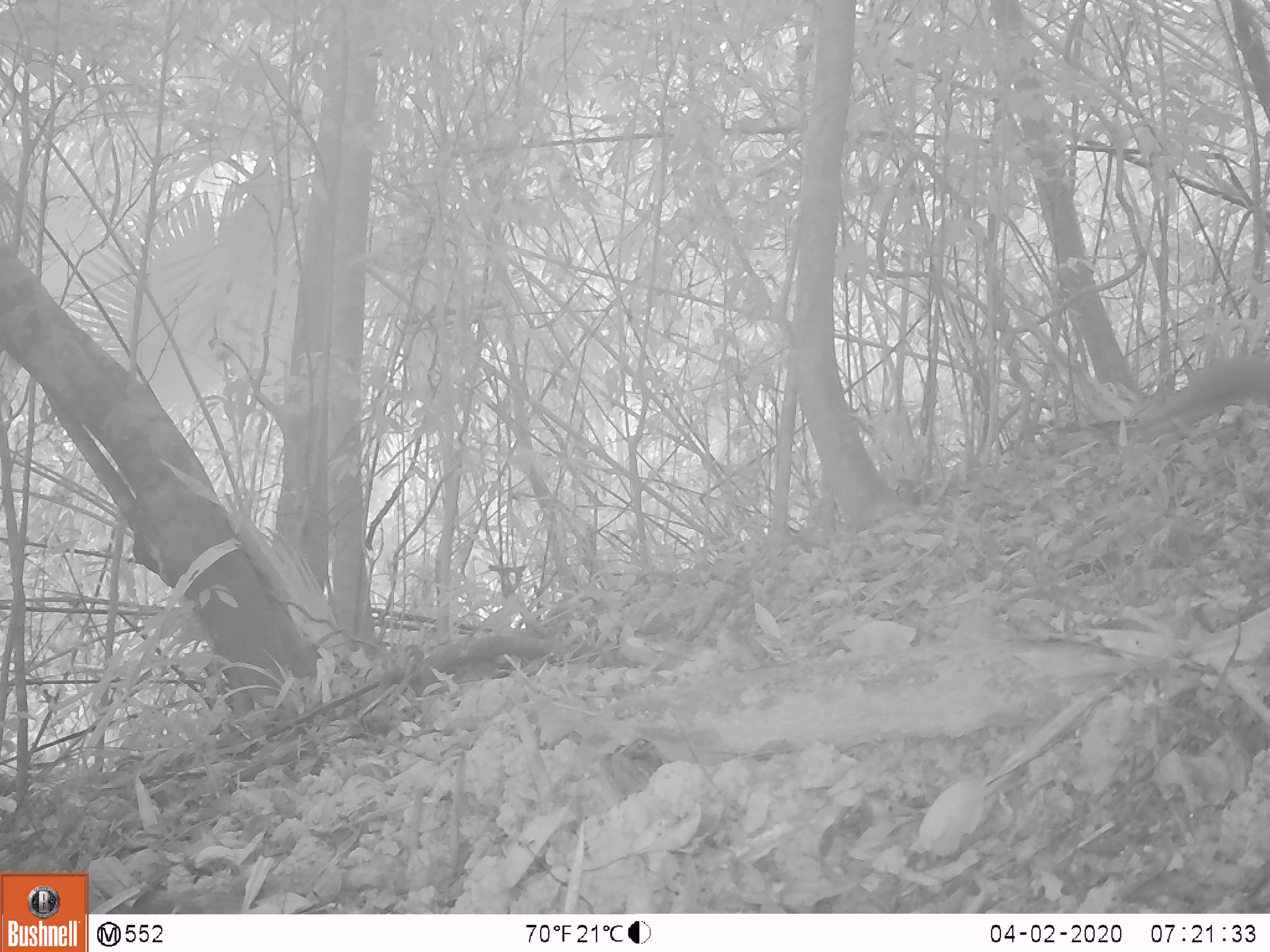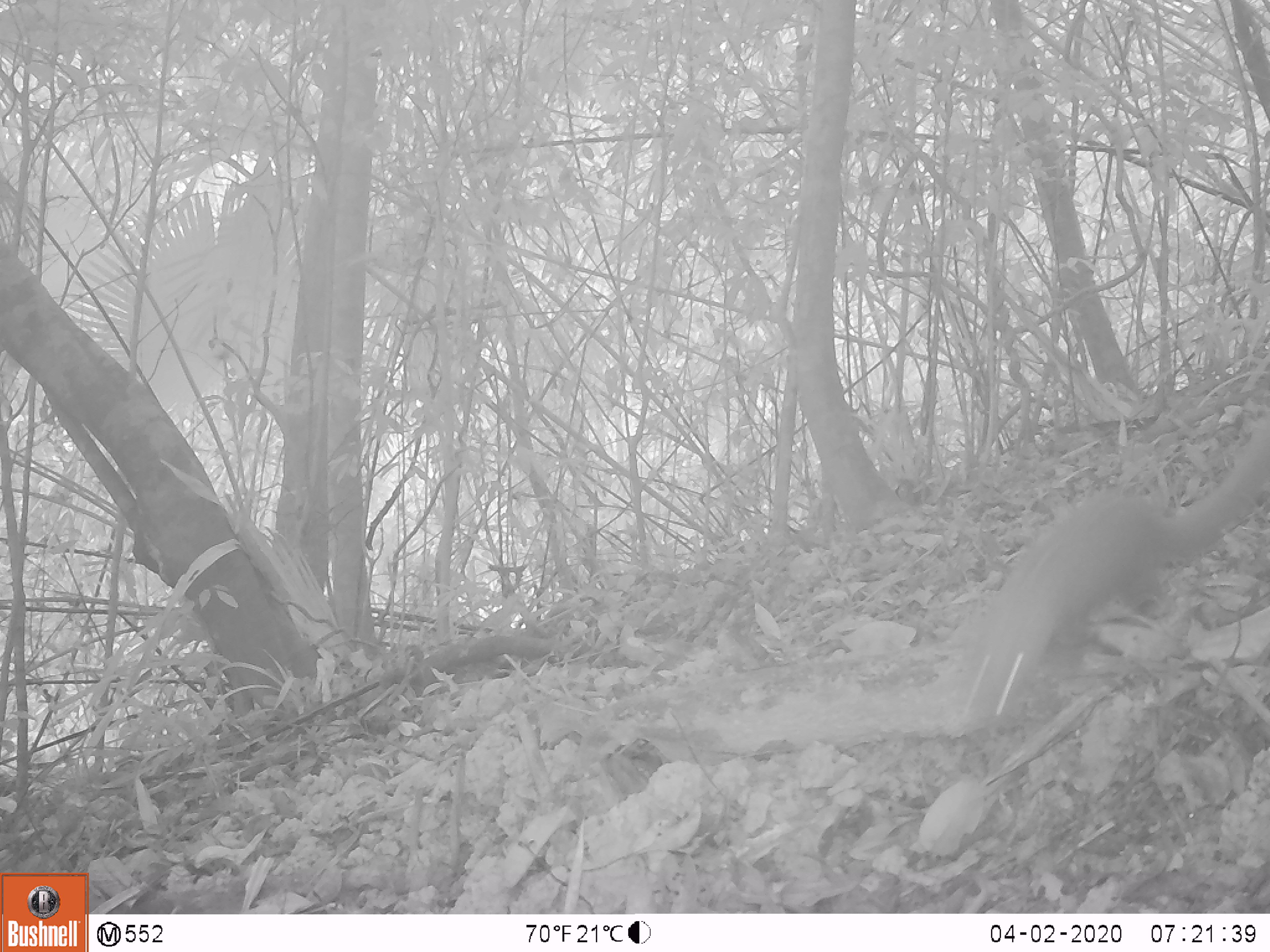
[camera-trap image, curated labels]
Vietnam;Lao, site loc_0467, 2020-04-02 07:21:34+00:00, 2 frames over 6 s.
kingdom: Animalia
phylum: Chordata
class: Mammalia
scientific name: Mammalia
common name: mammal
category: unidentified small mammal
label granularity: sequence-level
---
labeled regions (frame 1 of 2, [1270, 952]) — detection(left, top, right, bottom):
unidentified small mammal: detection(1141, 350, 1270, 431)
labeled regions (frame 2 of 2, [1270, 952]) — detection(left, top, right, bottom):
unidentified small mammal: detection(954, 413, 1270, 720)